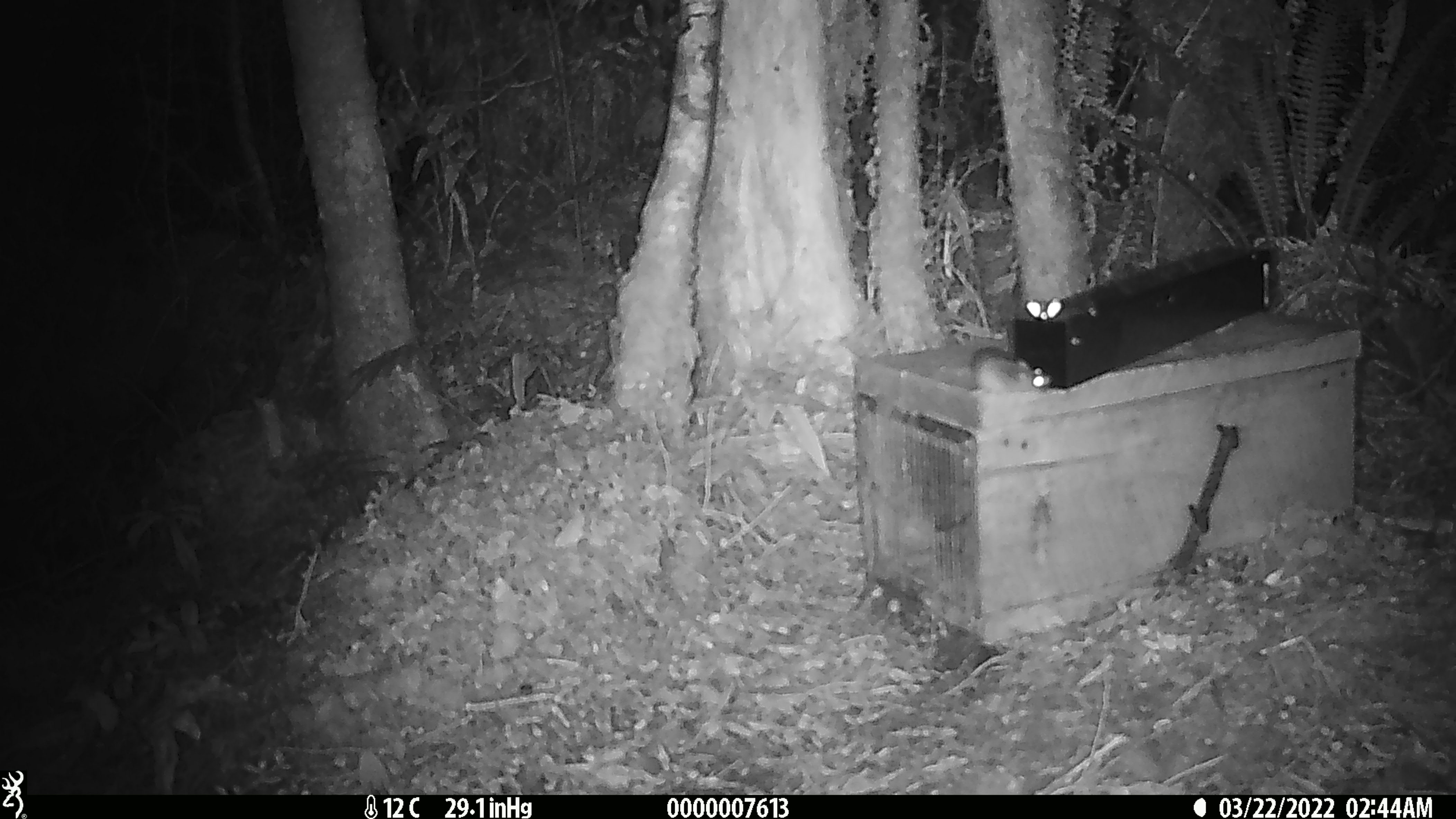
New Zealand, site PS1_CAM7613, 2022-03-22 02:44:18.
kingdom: Animalia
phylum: Chordata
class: Mammalia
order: Rodentia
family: Muridae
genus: Mus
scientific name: Mus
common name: mouse